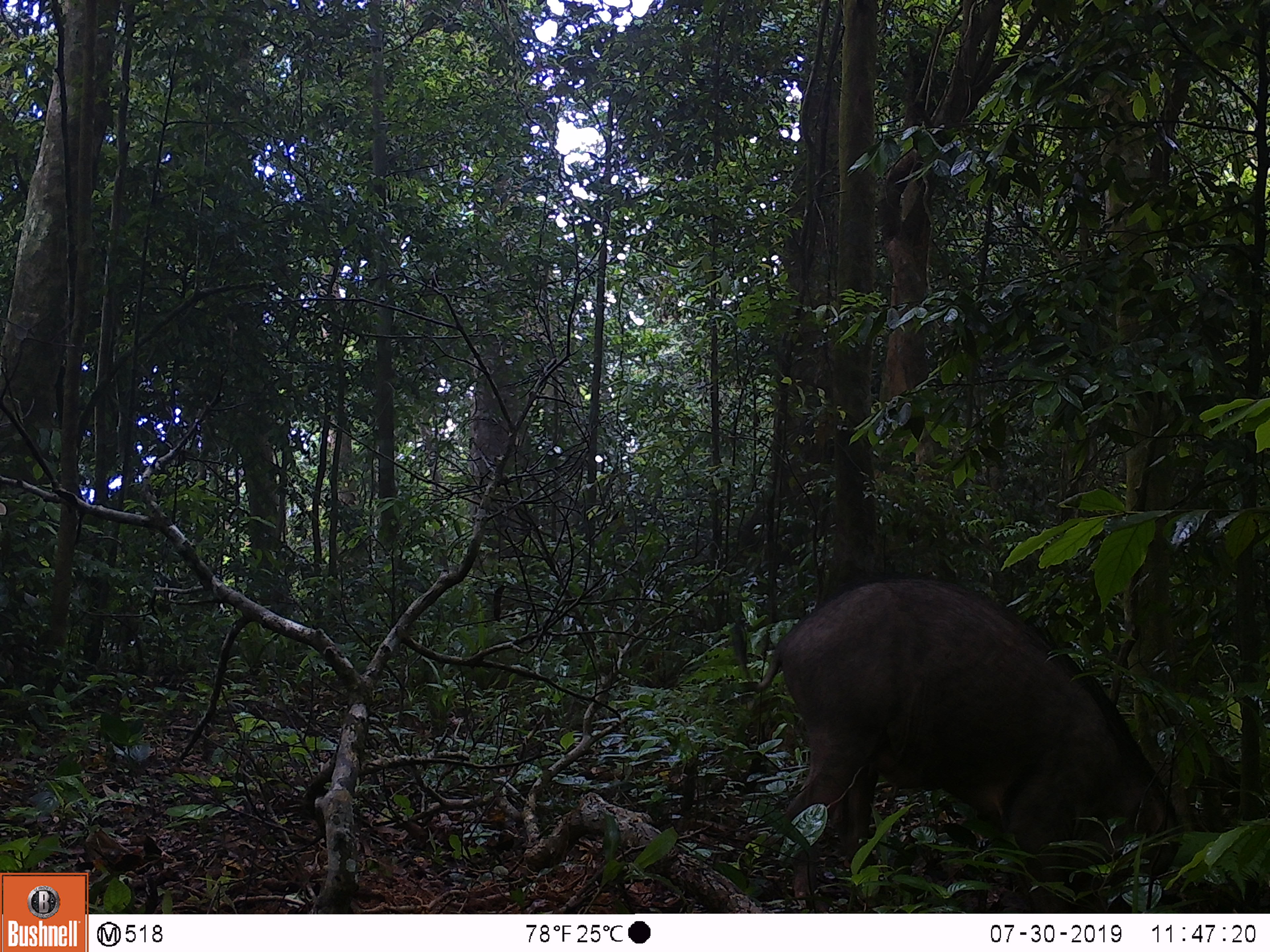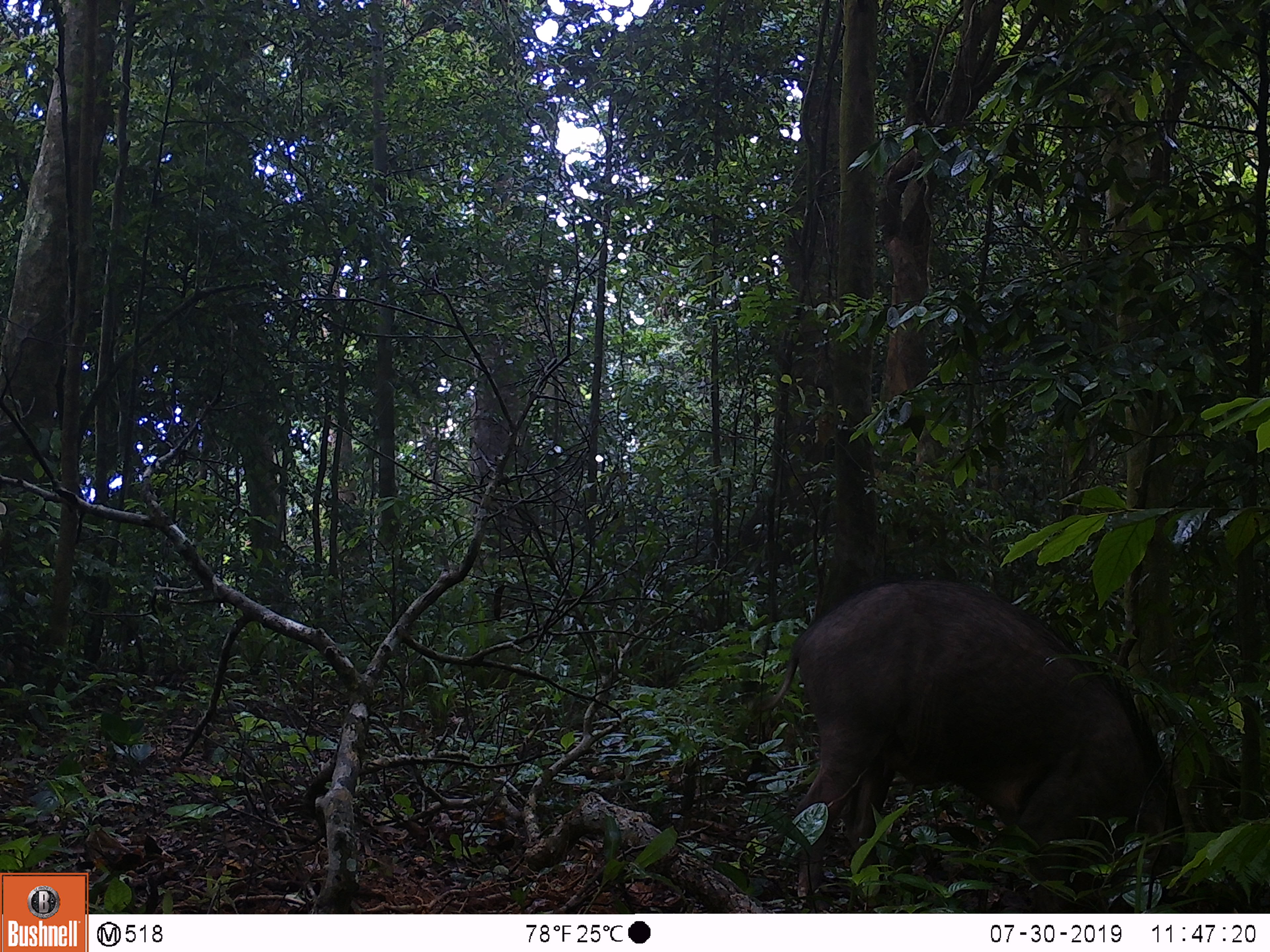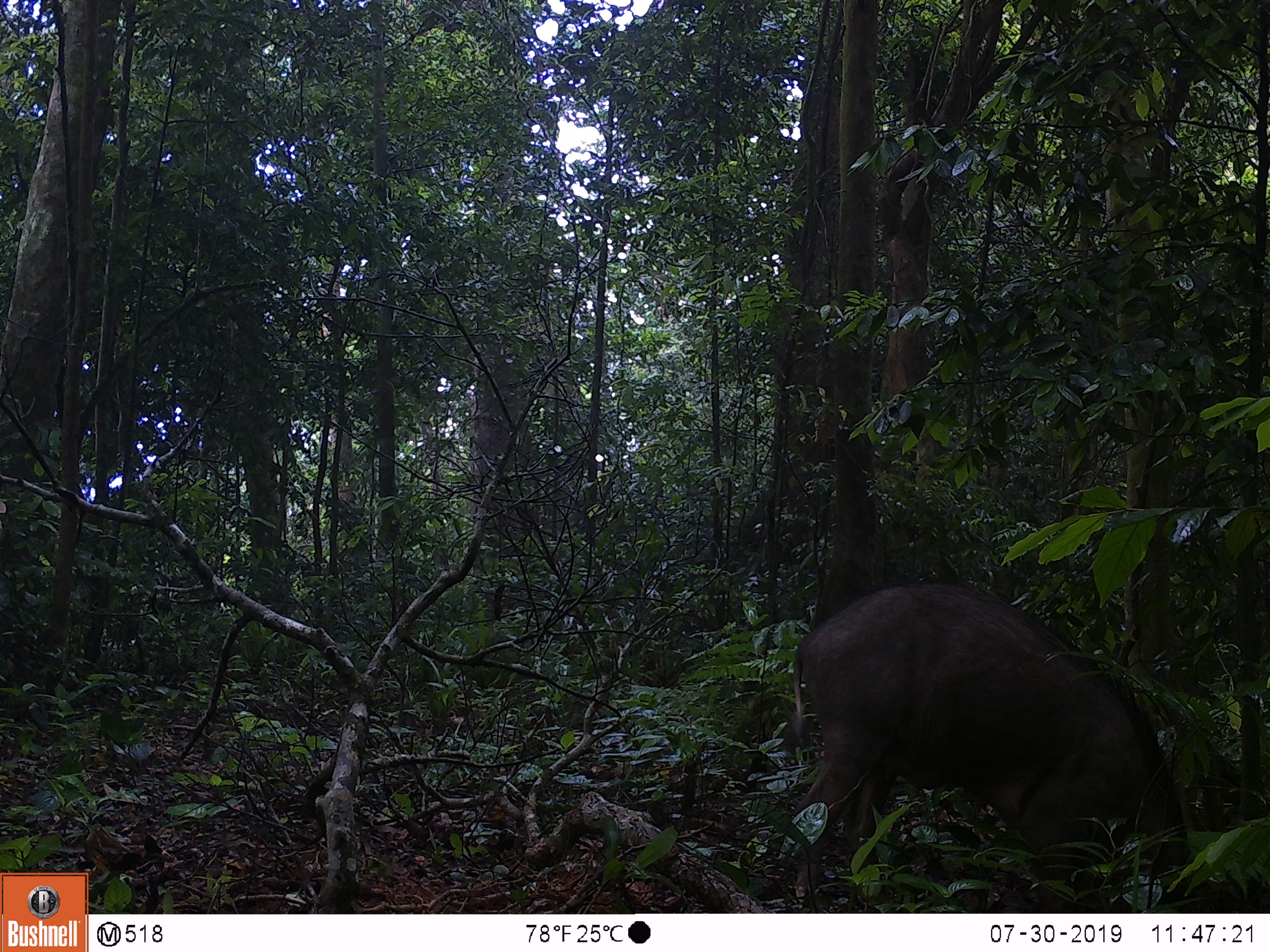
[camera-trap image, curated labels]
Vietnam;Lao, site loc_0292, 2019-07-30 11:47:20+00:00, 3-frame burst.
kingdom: Animalia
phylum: Chordata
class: Mammalia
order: Artiodactyla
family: Suidae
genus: Sus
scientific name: Sus scrofa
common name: eurasian wild pig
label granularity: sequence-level